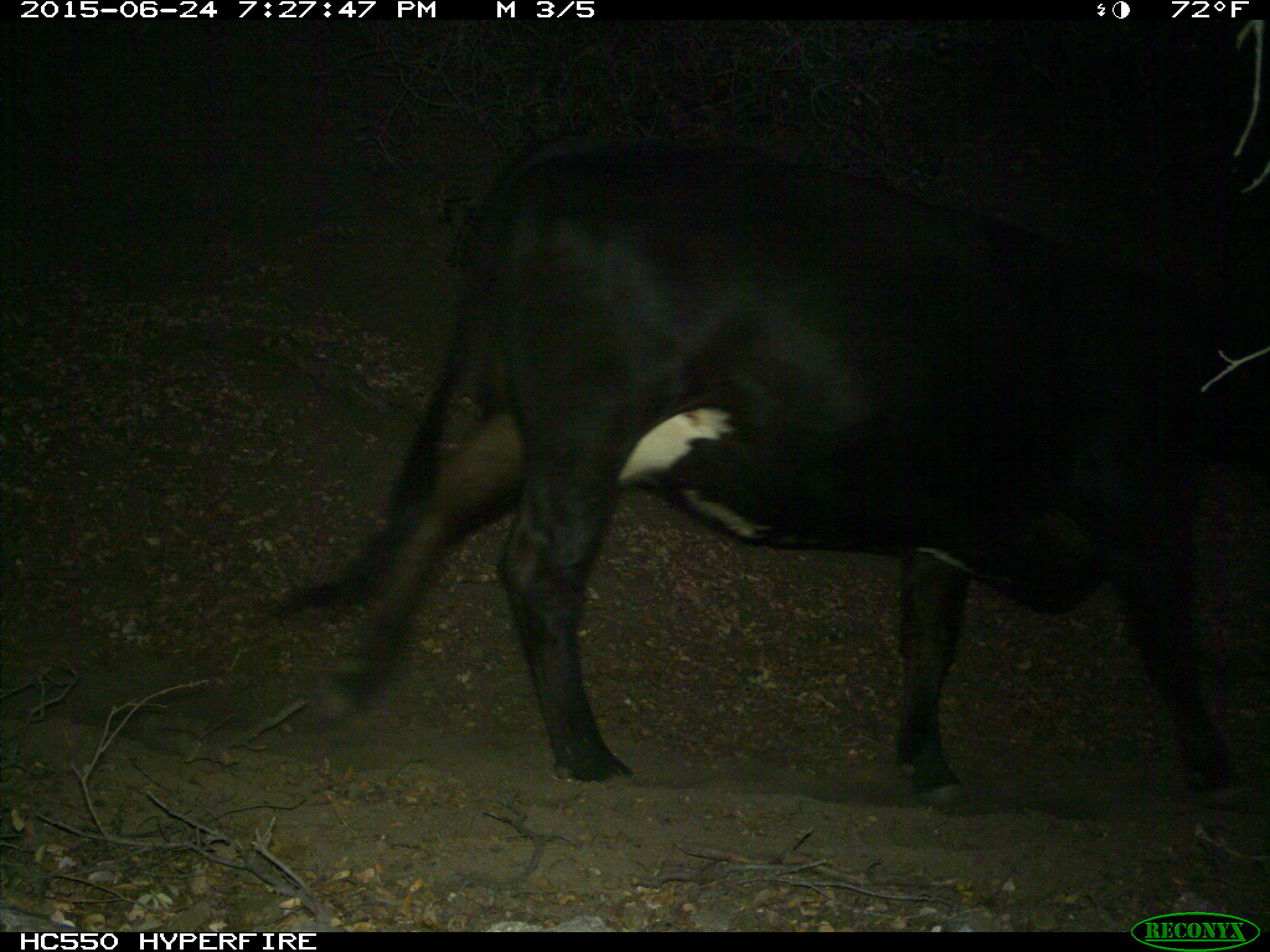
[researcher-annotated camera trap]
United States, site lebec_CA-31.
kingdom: Animalia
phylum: Chordata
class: Mammalia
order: Artiodactyla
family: Bovidae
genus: Bos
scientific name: Bos taurus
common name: domestic cow